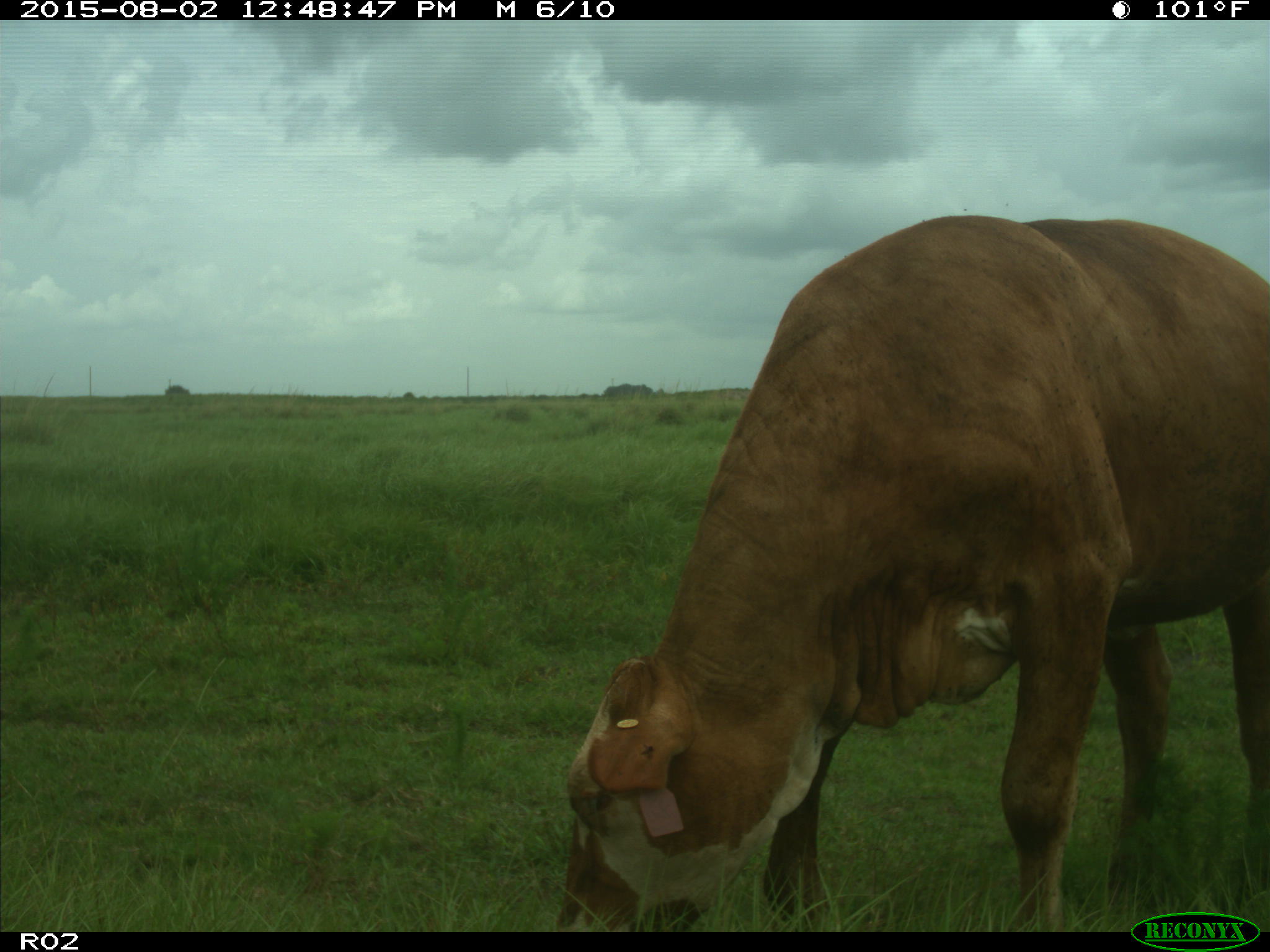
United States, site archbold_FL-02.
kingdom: Animalia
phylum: Chordata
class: Mammalia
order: Artiodactyla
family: Bovidae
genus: Bos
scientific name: Bos taurus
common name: domestic cow